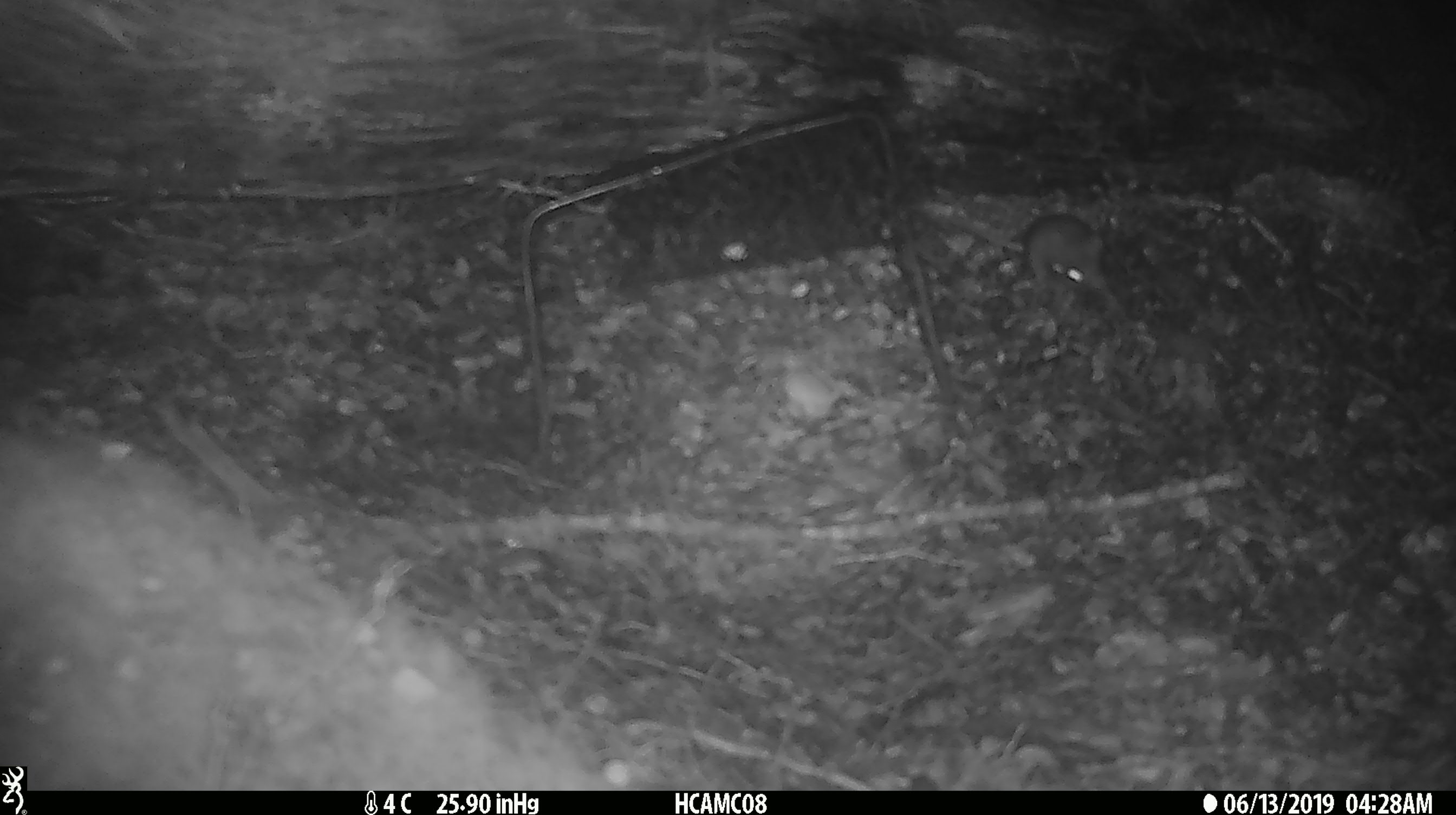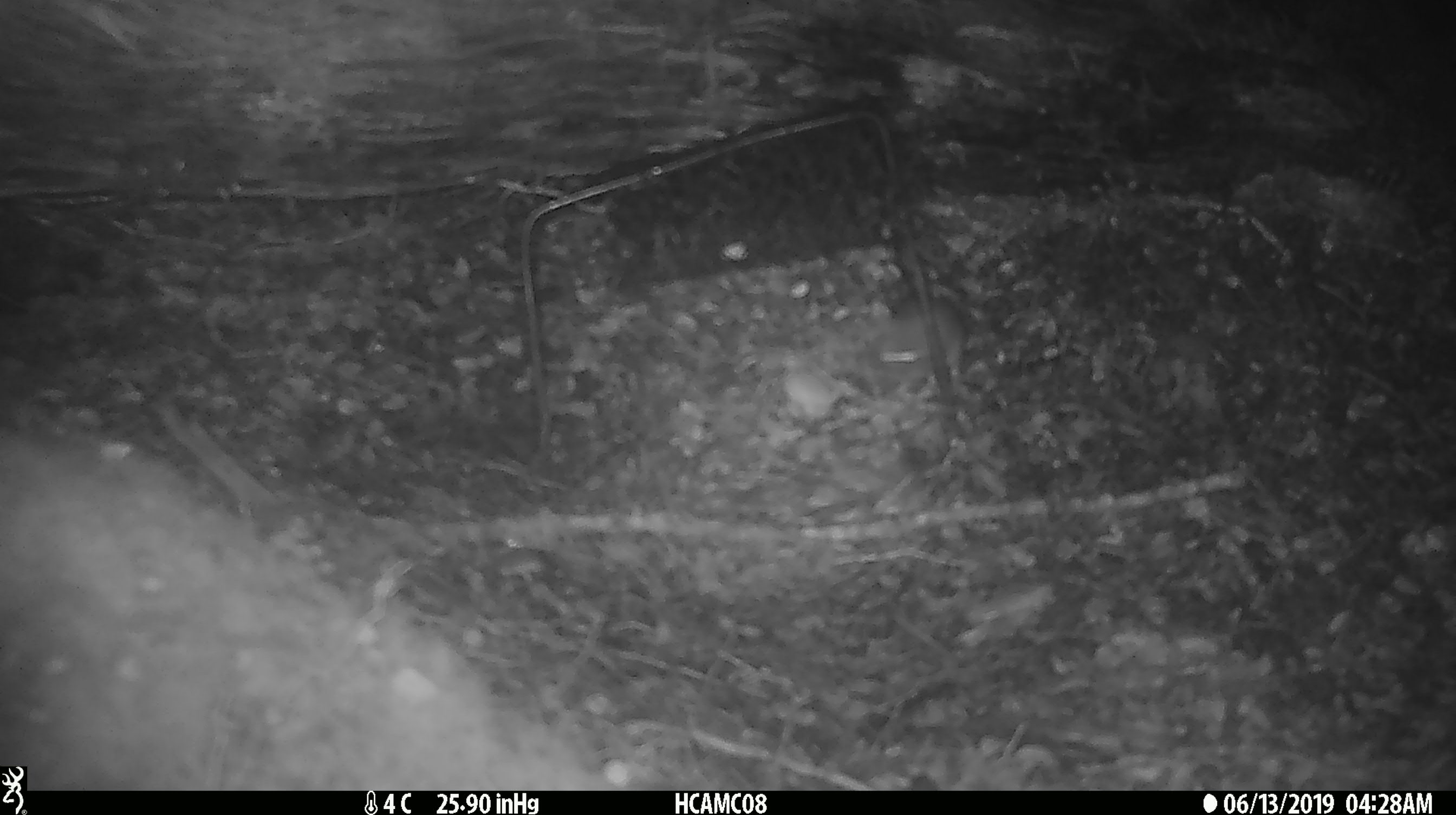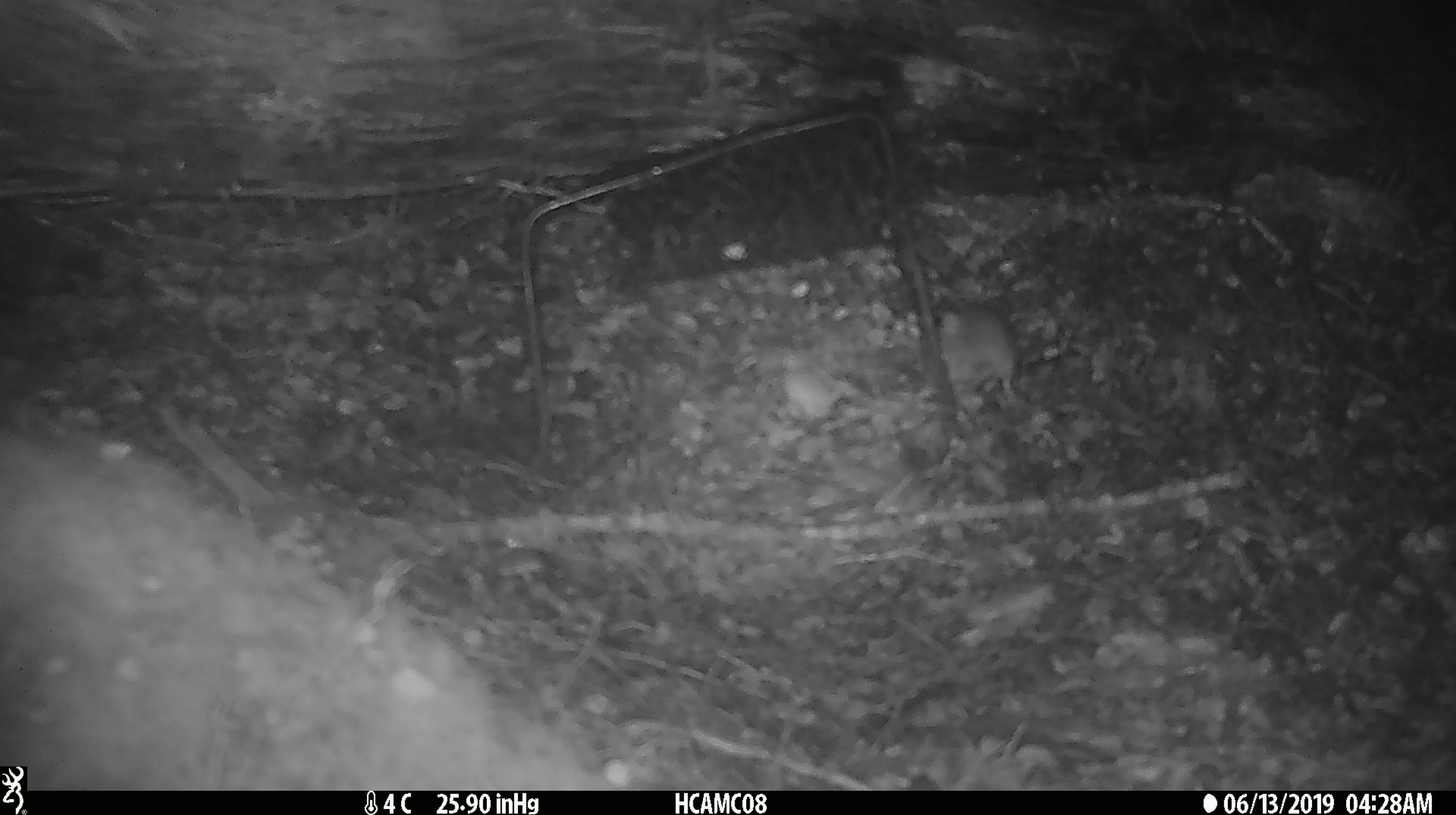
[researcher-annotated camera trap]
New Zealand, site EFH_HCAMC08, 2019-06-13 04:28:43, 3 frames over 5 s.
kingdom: Animalia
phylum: Chordata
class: Mammalia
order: Rodentia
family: Muridae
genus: Rattus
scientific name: Rattus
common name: rat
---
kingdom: Animalia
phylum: Chordata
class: Mammalia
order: Rodentia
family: Muridae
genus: Mus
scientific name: Mus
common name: mouse